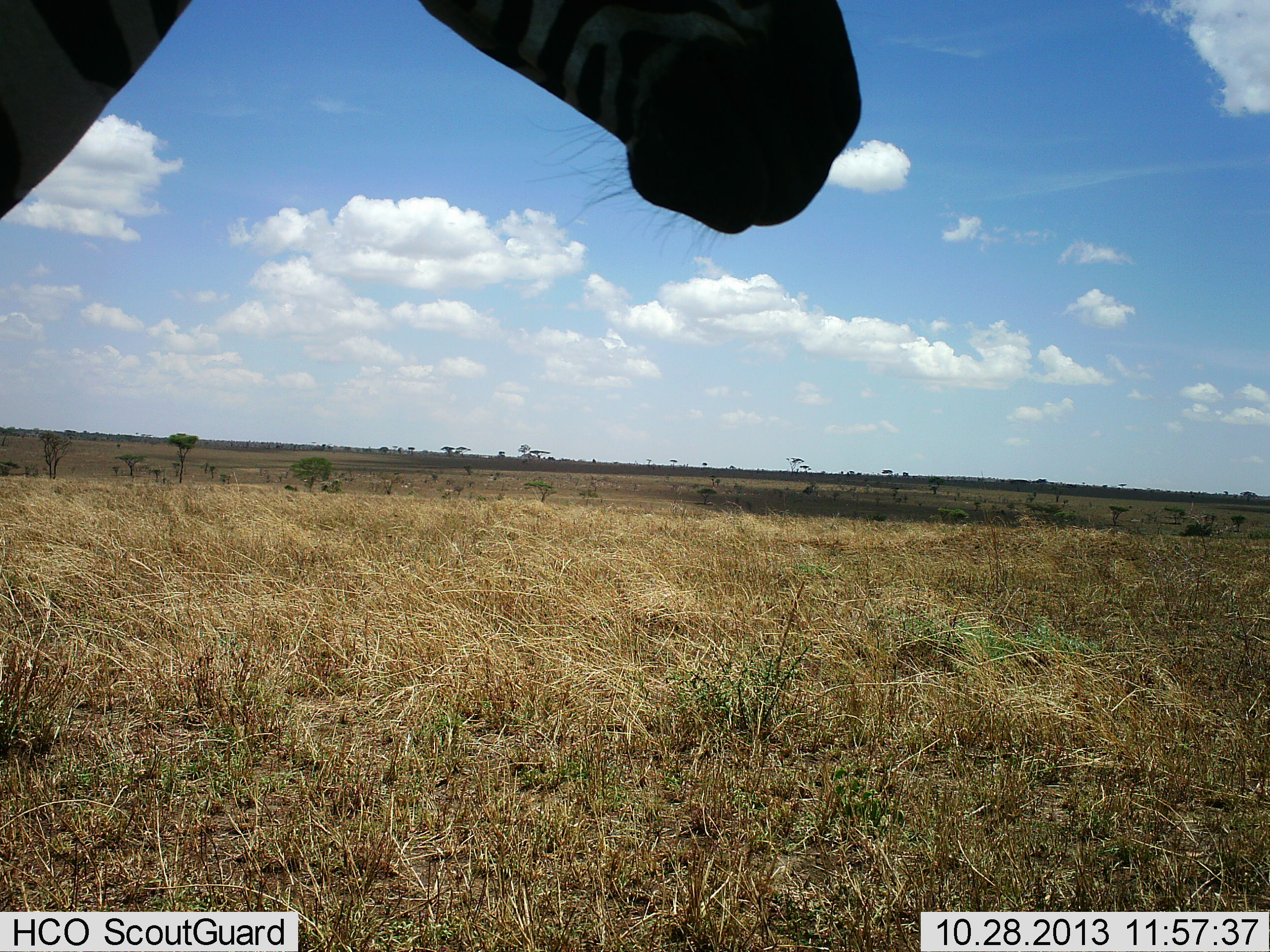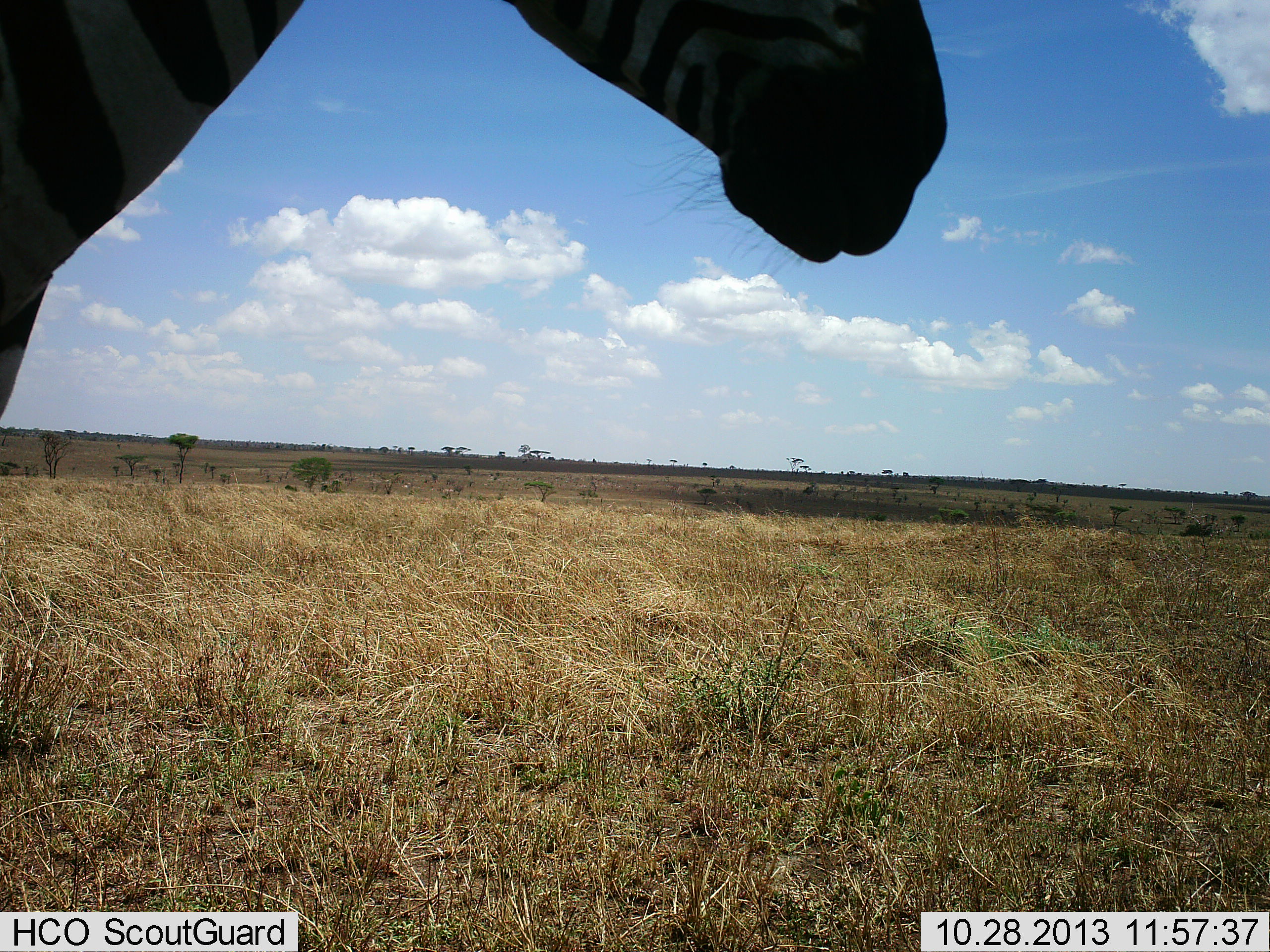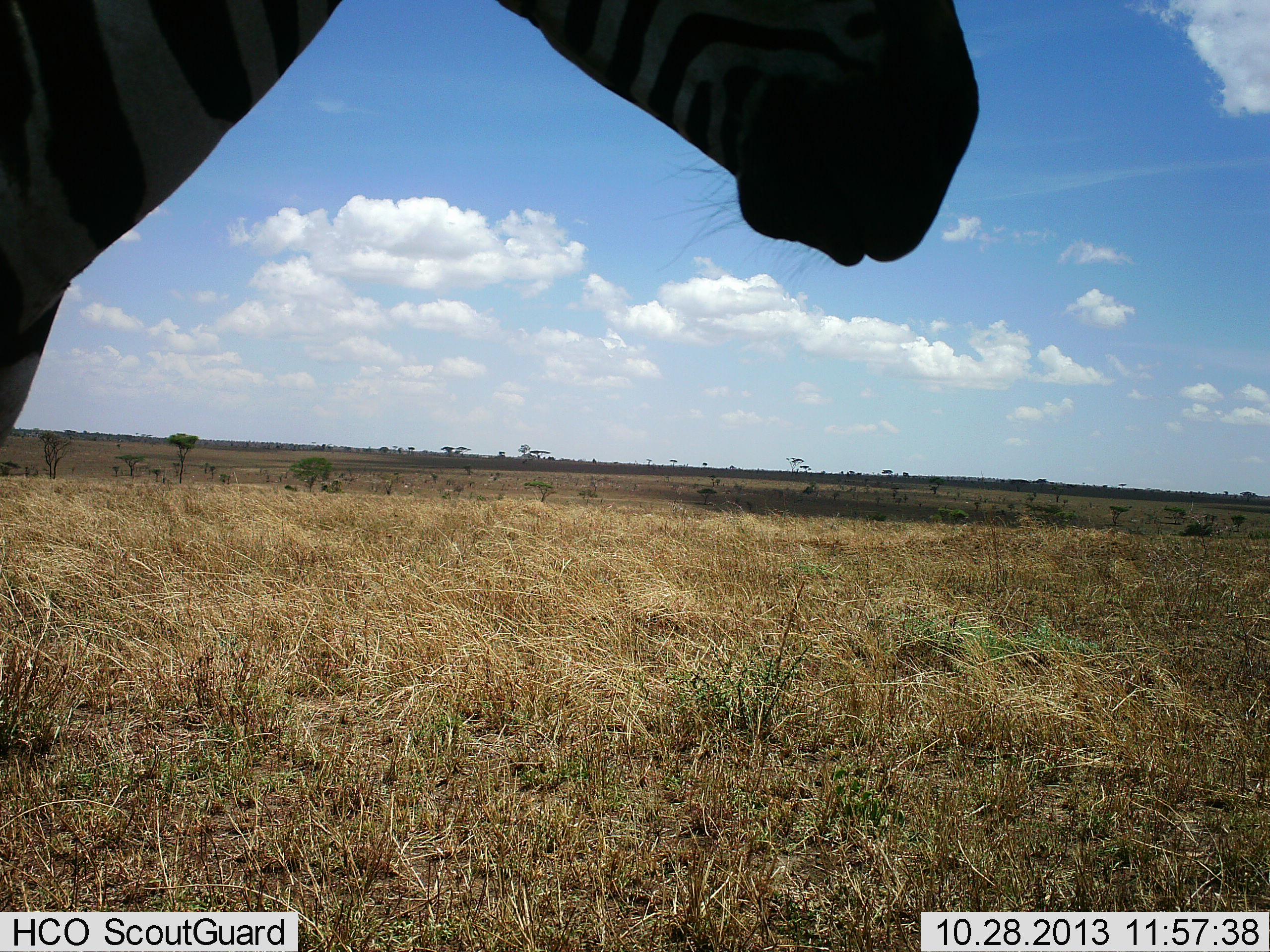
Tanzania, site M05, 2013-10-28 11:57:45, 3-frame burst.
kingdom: Animalia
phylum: Chordata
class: Mammalia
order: Perissodactyla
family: Equidae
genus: Equus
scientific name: Equus quagga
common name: plains zebra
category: zebra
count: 1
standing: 100%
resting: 0%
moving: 0%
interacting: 0%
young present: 0%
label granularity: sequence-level